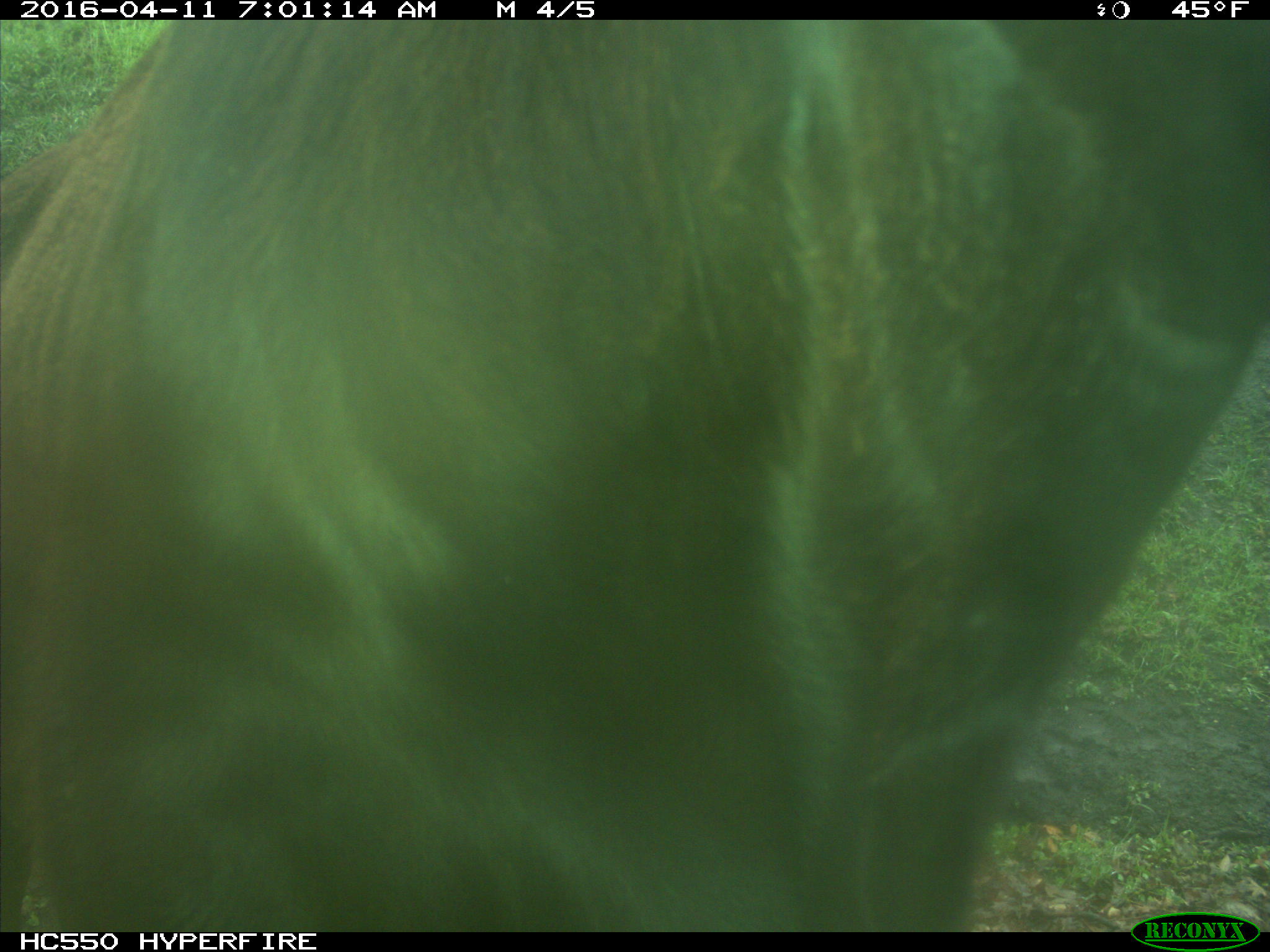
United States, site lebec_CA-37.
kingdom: Animalia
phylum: Chordata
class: Mammalia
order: Artiodactyla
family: Bovidae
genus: Bos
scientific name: Bos taurus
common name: domestic cow